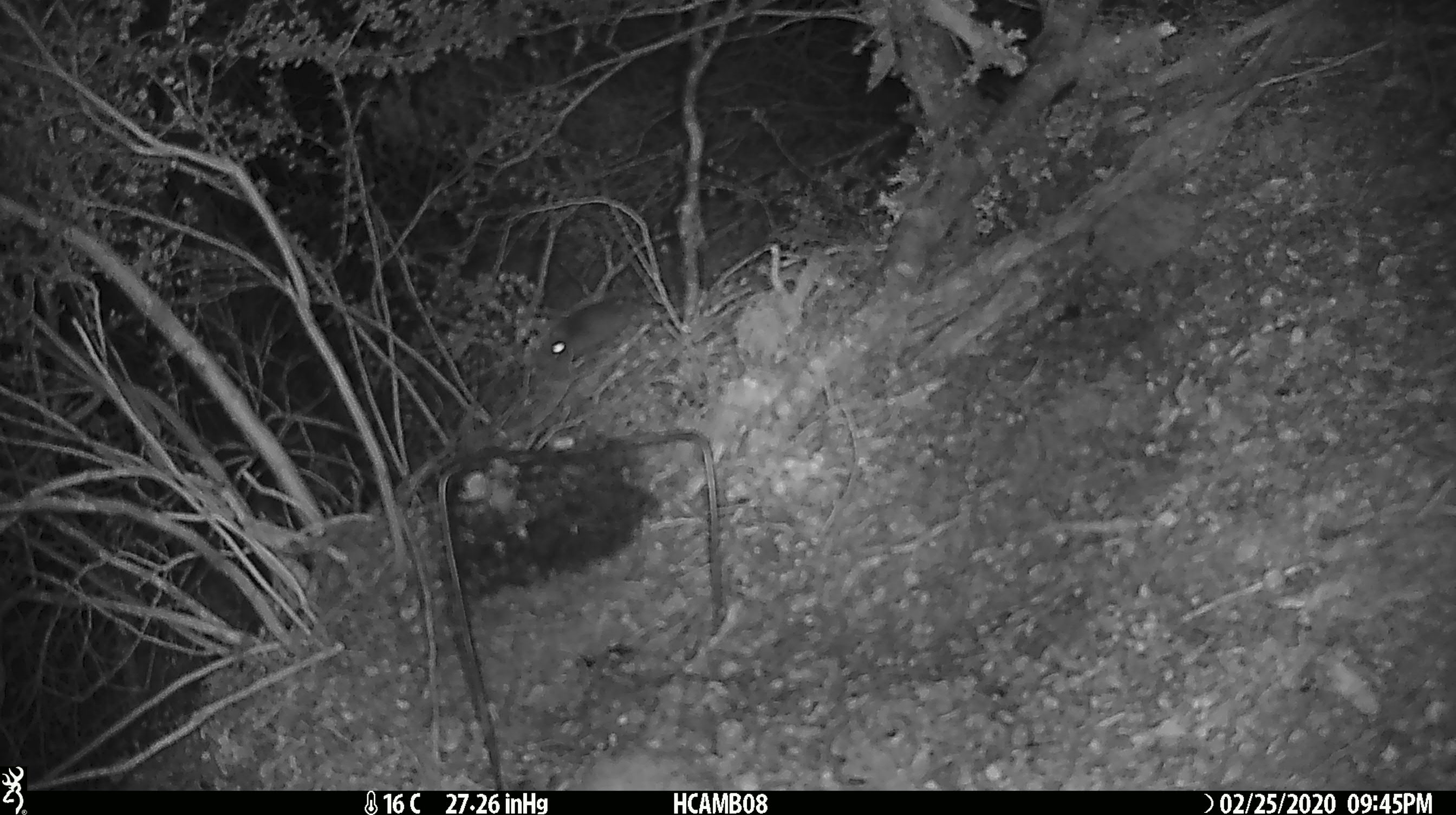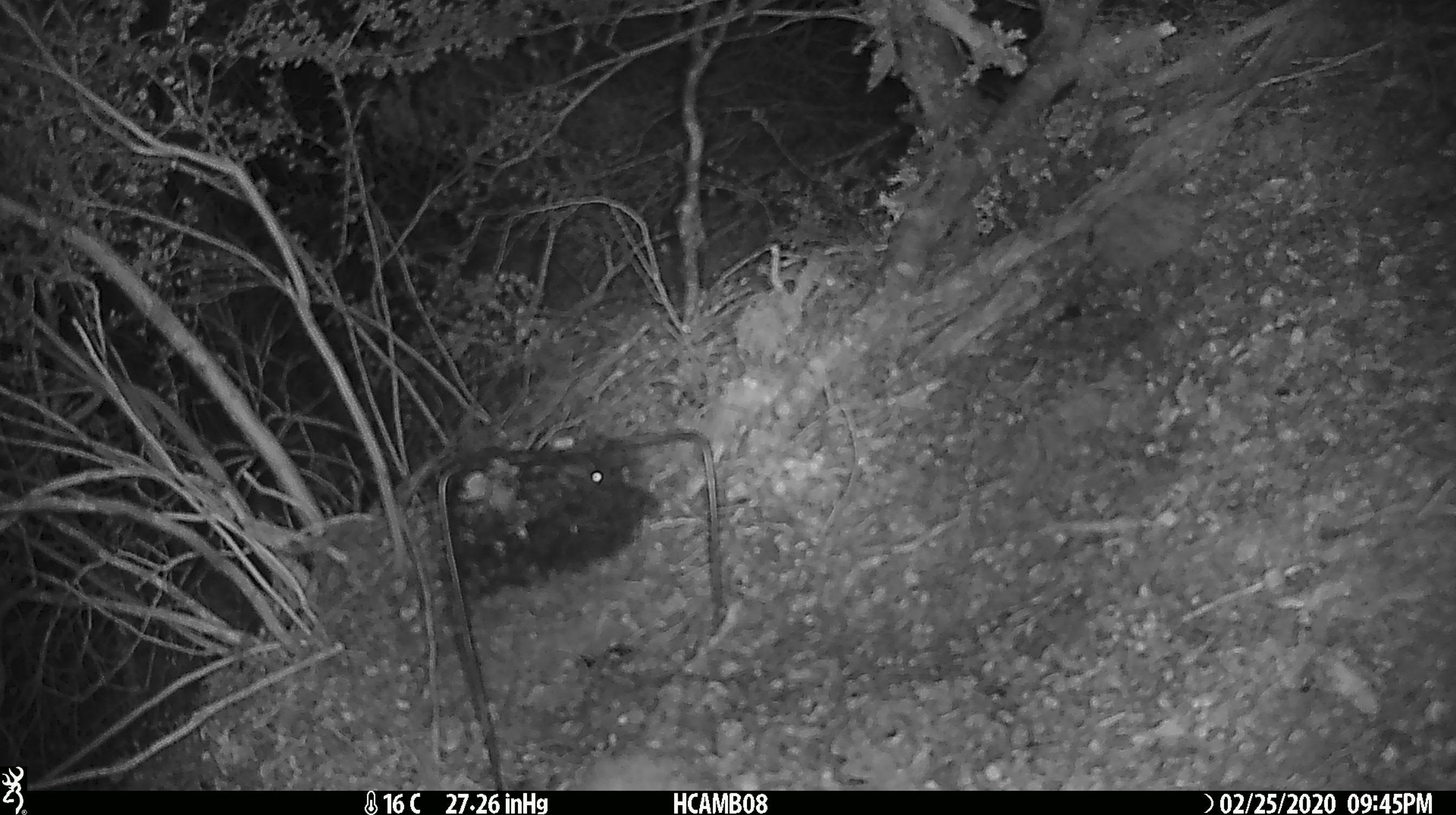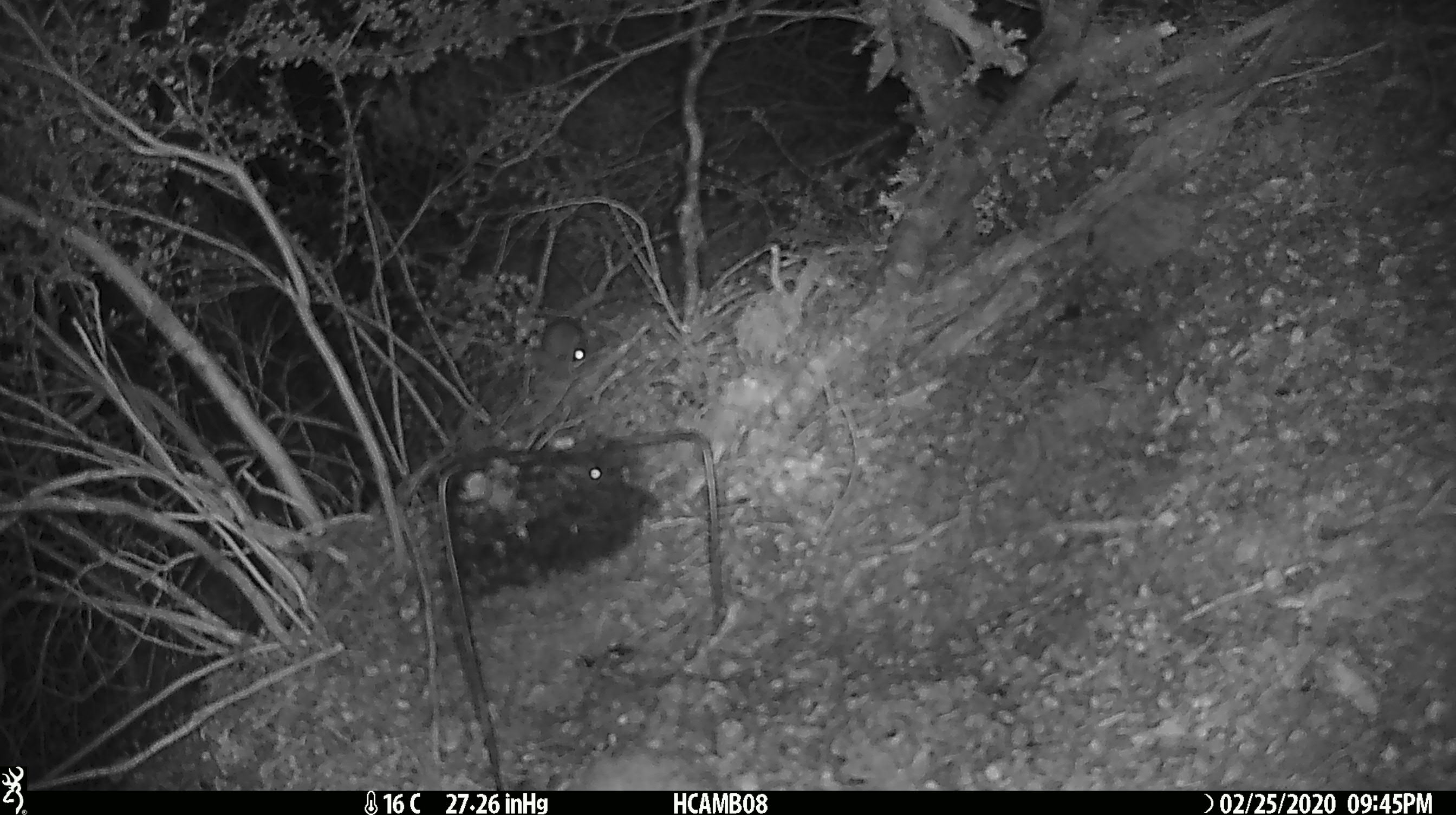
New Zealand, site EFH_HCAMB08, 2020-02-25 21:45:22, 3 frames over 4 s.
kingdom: Animalia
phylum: Chordata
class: Mammalia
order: Rodentia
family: Muridae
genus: Mus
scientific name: Mus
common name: mouse